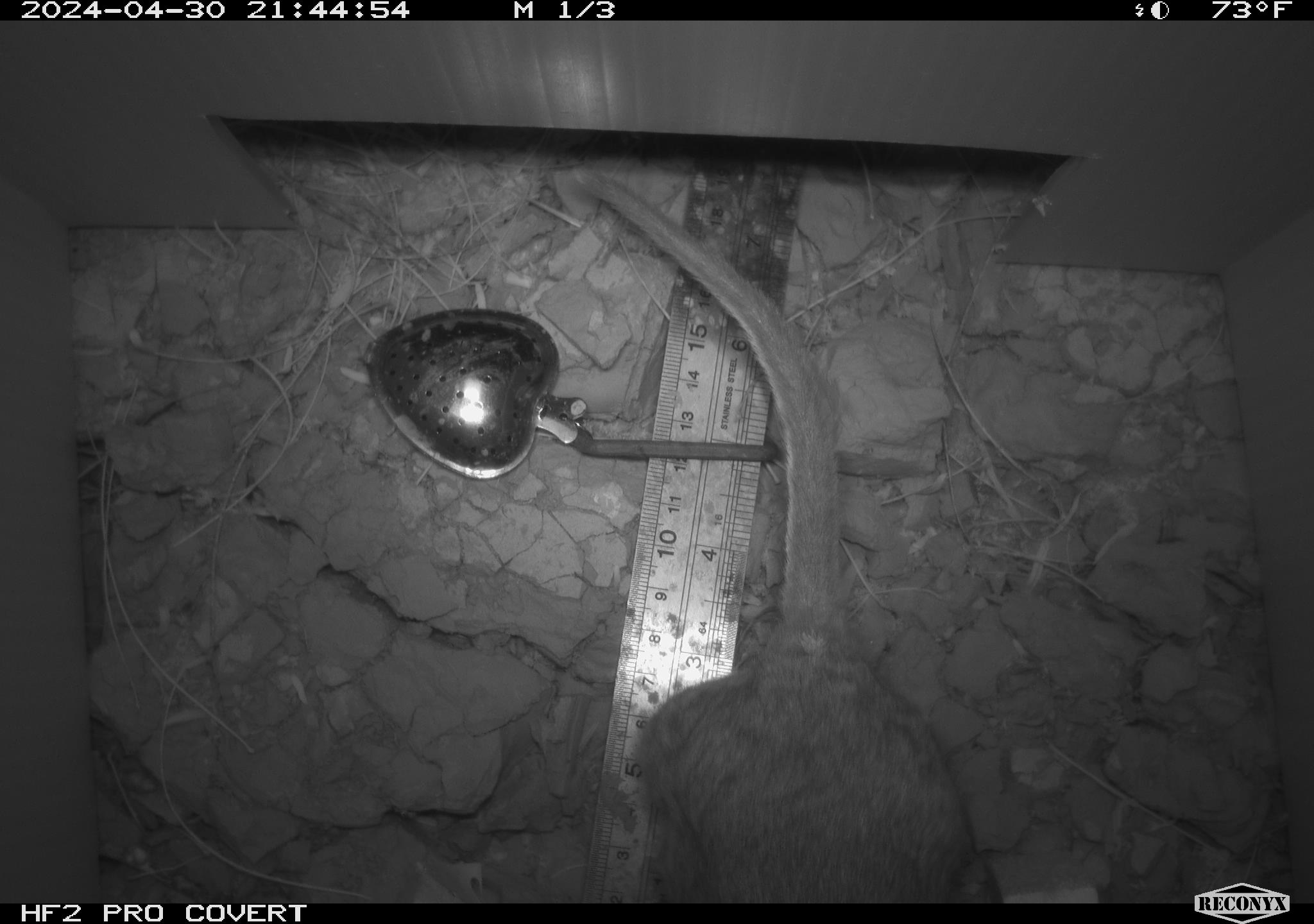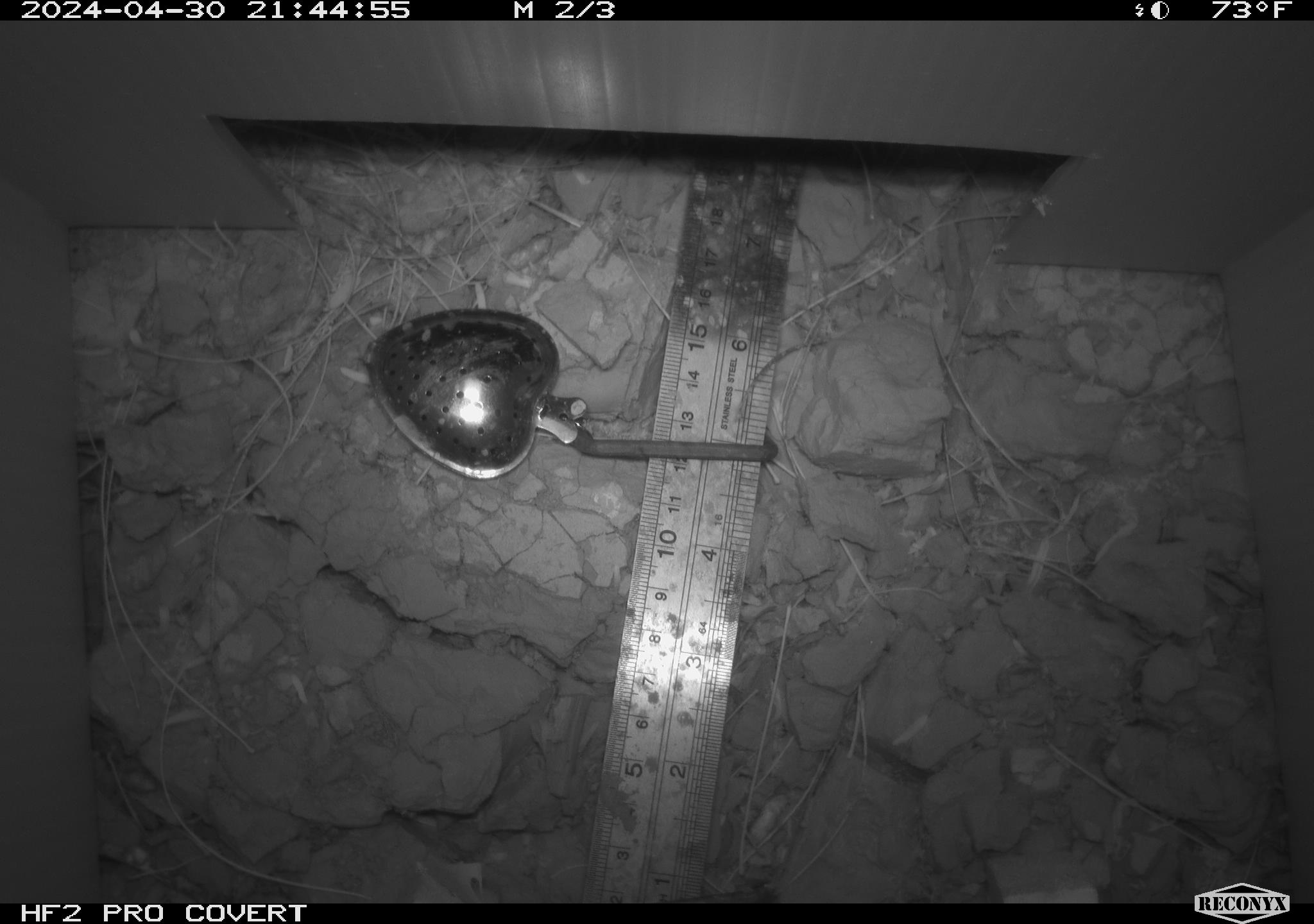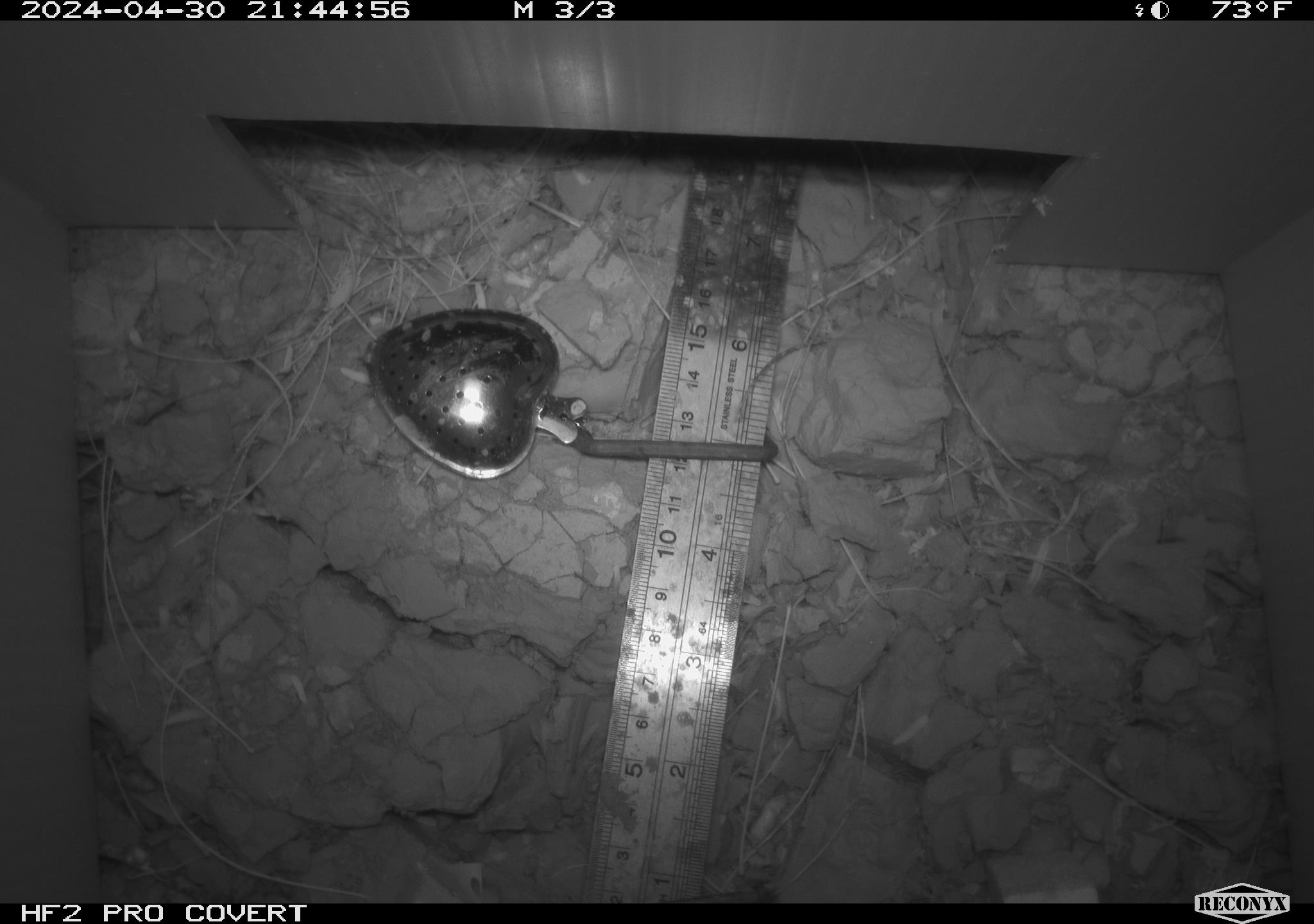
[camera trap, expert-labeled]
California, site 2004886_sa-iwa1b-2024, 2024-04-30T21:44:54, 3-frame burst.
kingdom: Animalia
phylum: Chordata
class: Mammalia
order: Rodentia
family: Cricetidae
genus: Neotoma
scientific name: Neotoma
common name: pack rat or woodrat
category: neotoma species